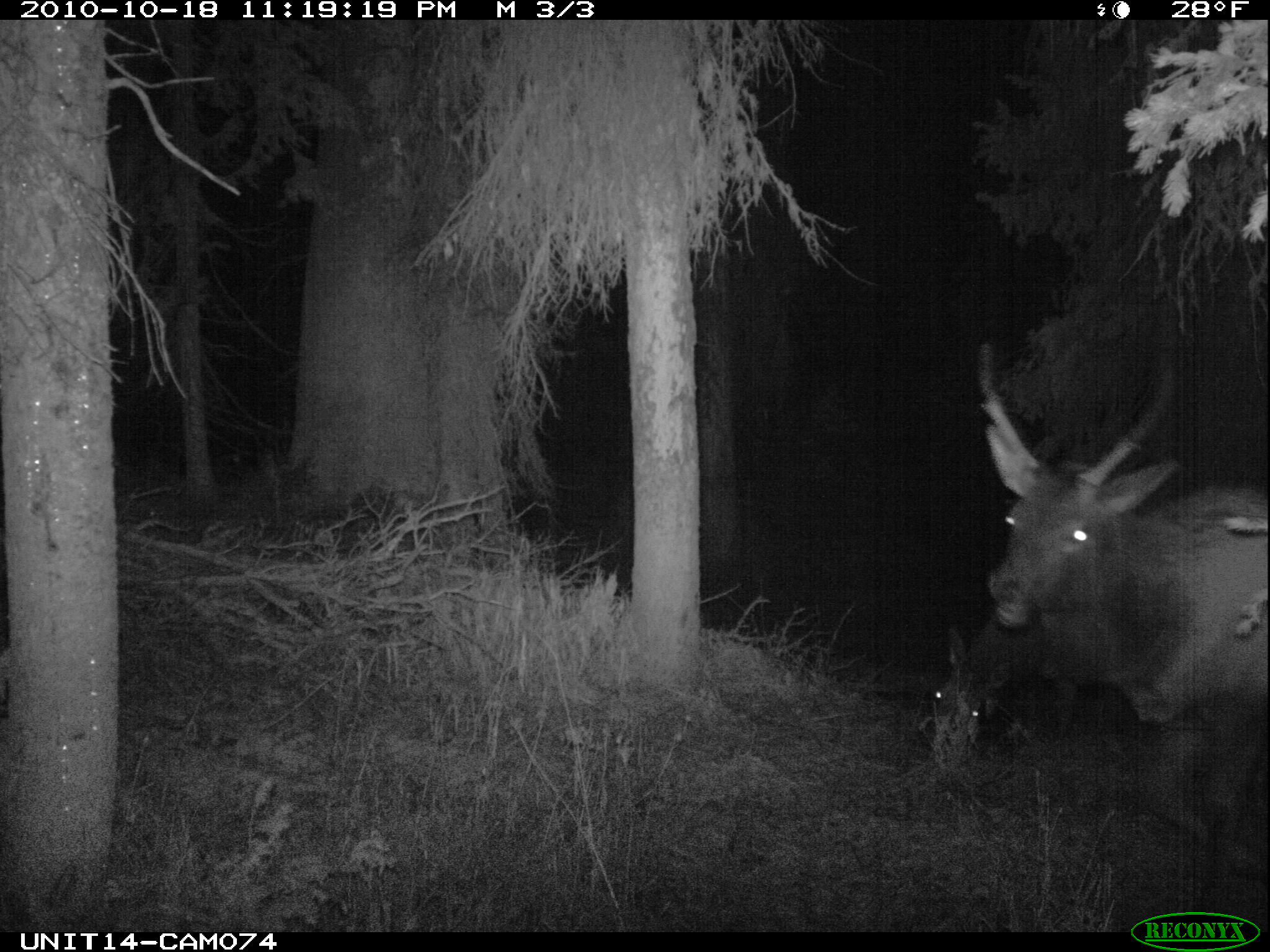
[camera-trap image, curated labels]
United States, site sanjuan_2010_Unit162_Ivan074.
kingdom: Animalia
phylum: Chordata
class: Mammalia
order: Artiodactyla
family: Cervidae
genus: Cervus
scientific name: Cervus elaphus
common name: red deer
Cervus elaphus (red deer).